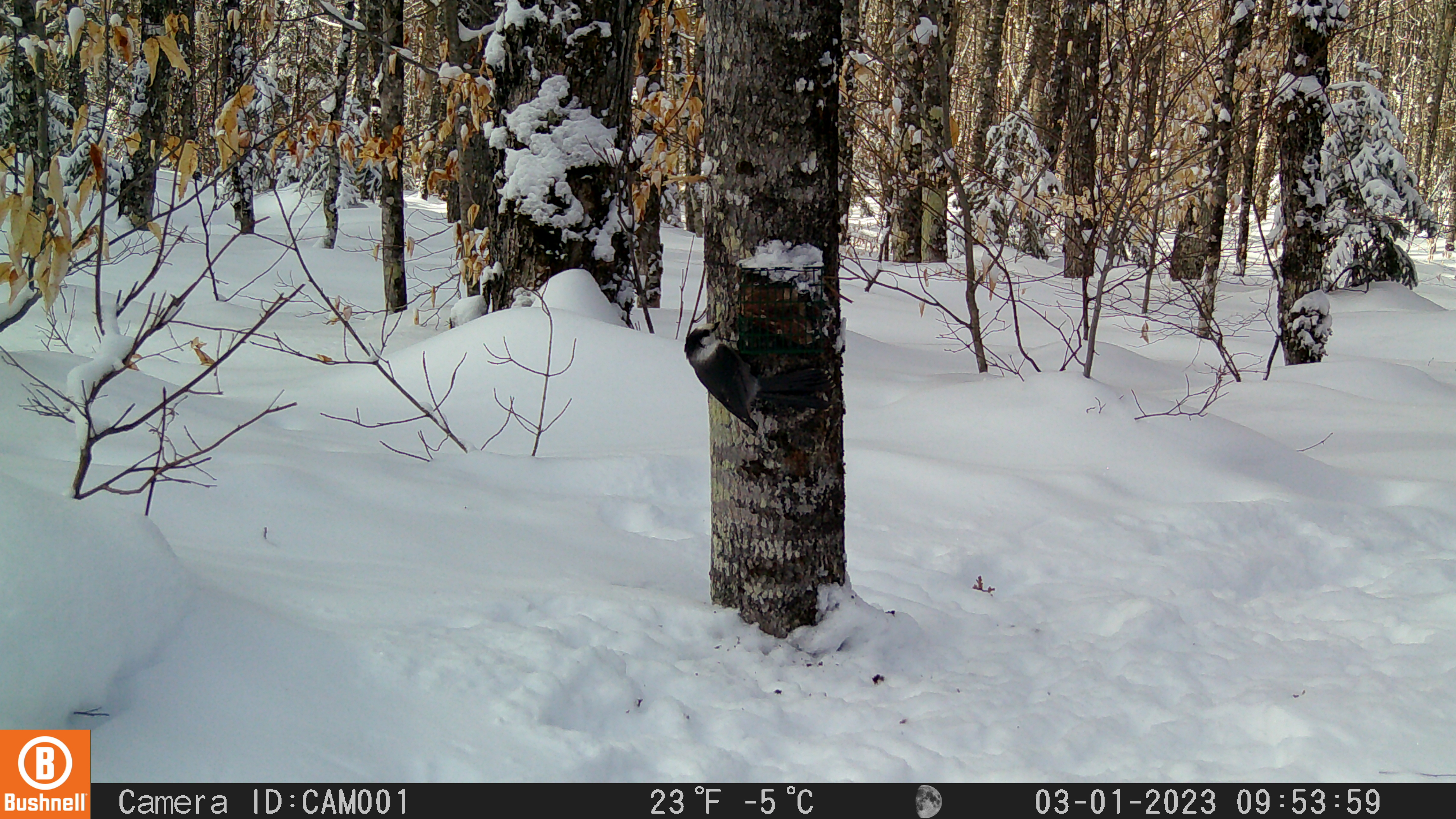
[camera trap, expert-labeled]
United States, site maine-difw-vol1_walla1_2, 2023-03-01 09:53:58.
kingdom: Animalia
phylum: Chordata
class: Aves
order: Passeriformes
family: Corvidae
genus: Perisoreus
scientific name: Perisoreus canadensis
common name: canada jay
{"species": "canada jay (Perisoreus canadensis)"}